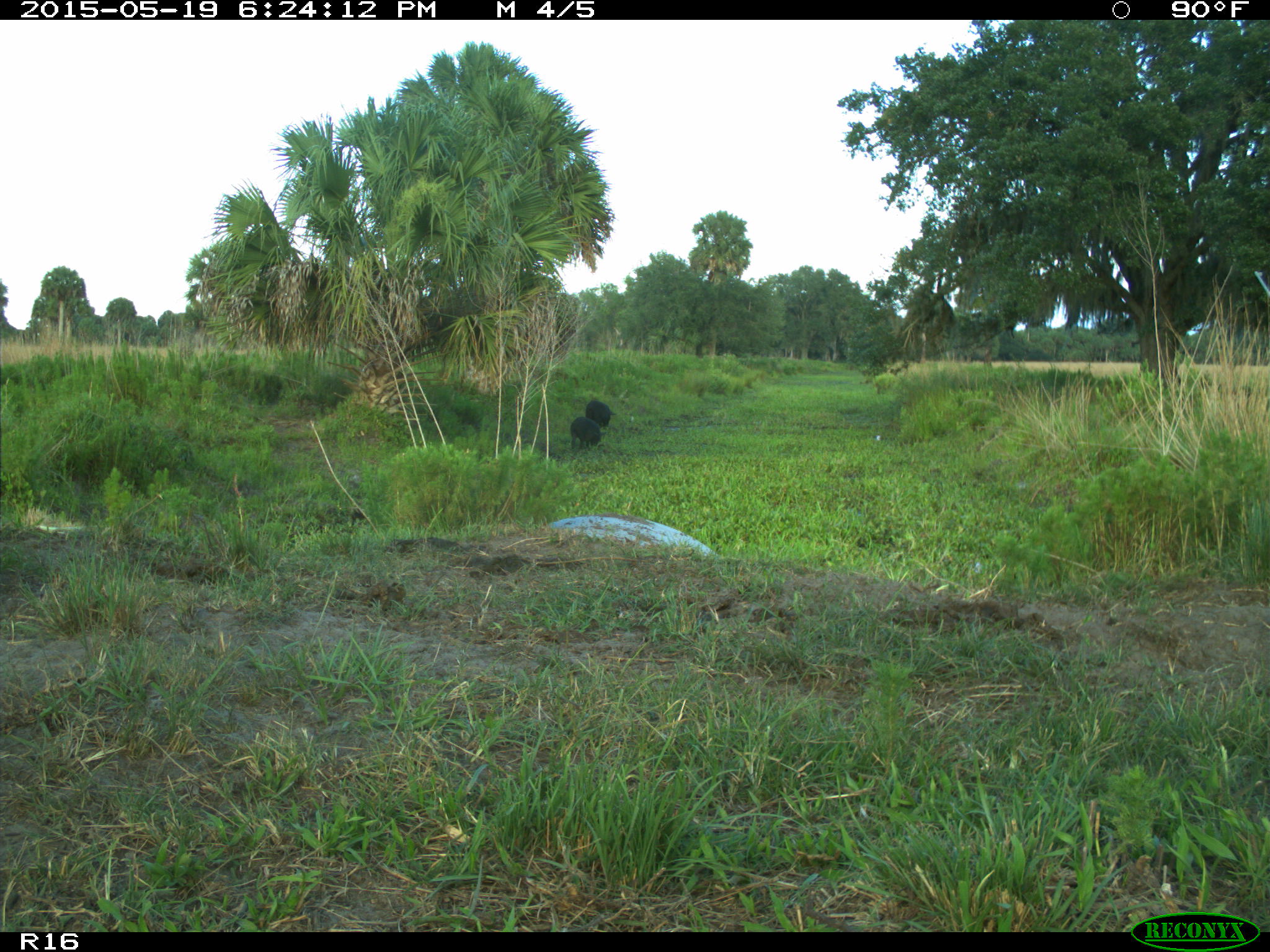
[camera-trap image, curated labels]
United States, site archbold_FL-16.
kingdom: Animalia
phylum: Chordata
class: Mammalia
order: Artiodactyla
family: Bovidae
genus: Bos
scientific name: Bos taurus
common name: domestic cow